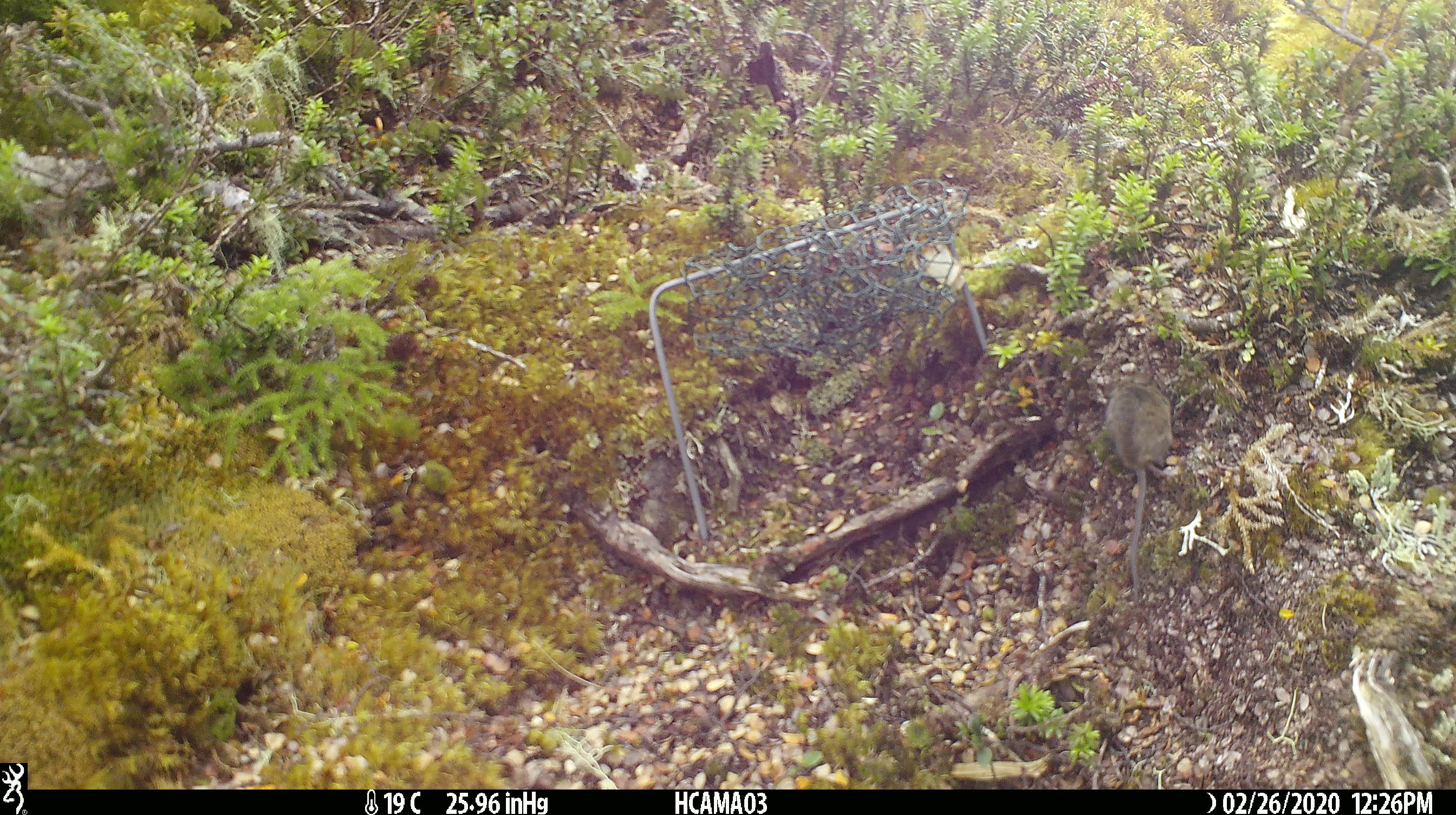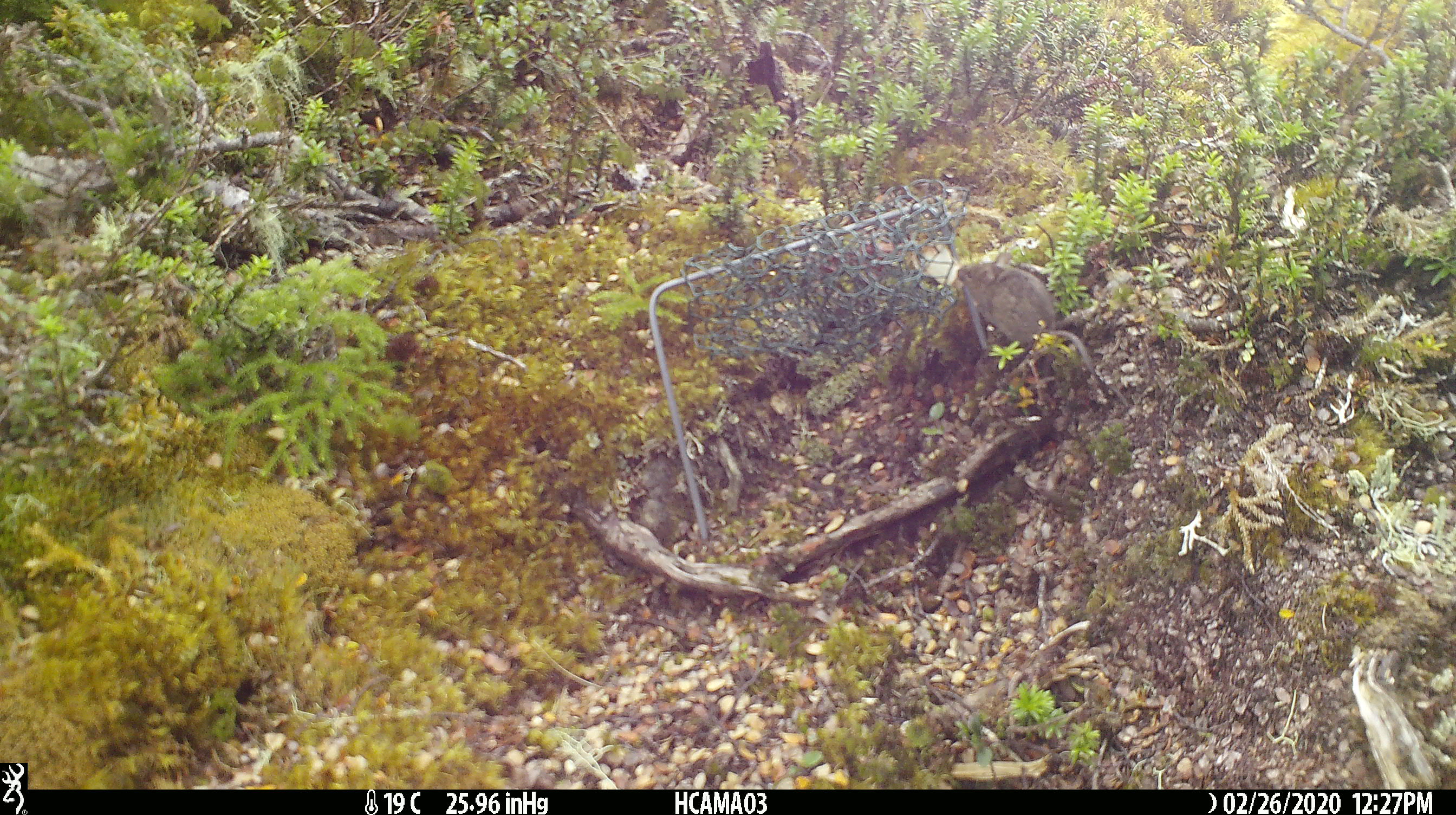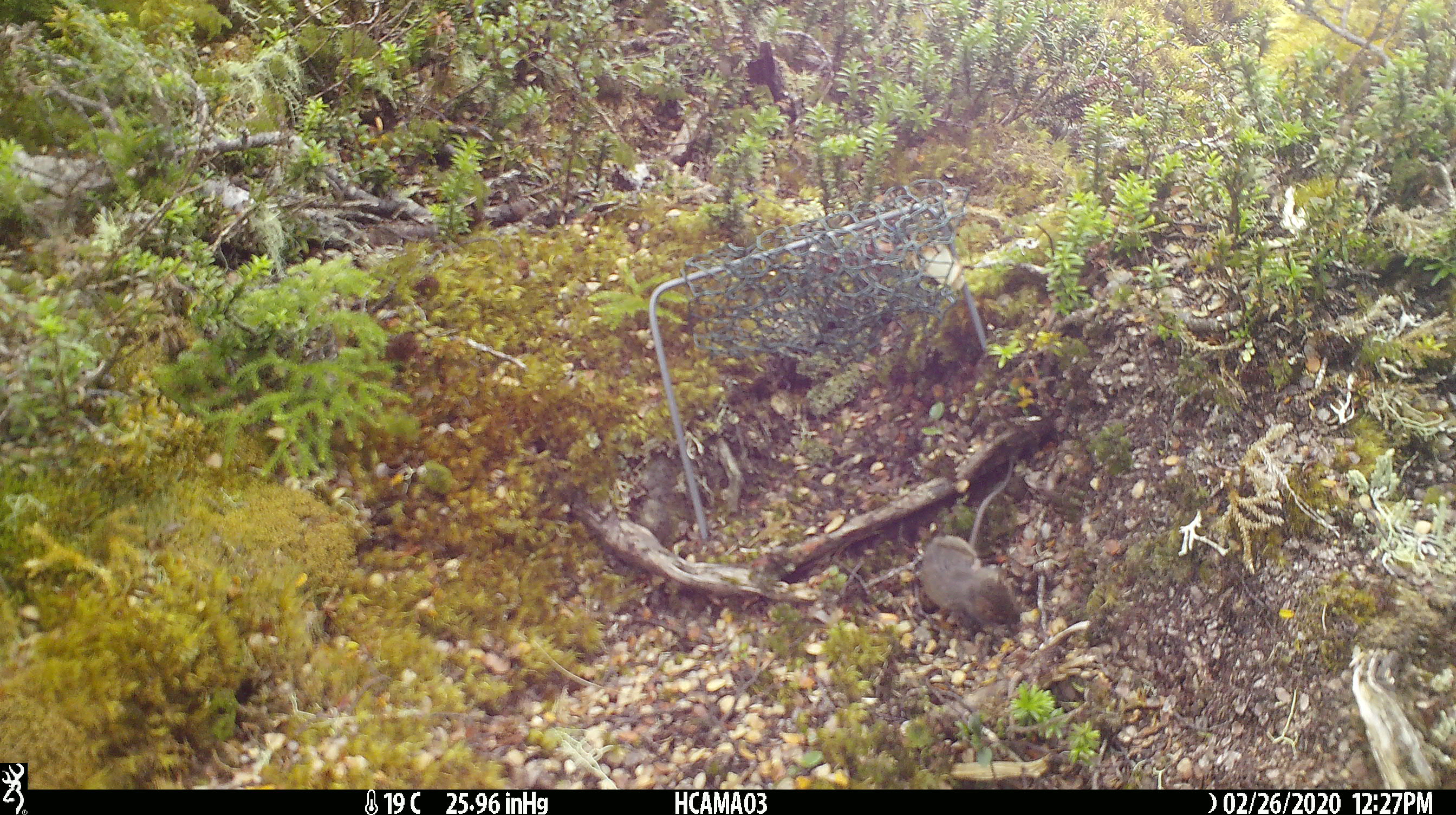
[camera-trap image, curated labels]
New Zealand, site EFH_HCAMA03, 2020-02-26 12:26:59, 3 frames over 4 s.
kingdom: Animalia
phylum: Chordata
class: Mammalia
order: Rodentia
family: Muridae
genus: Mus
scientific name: Mus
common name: mouse